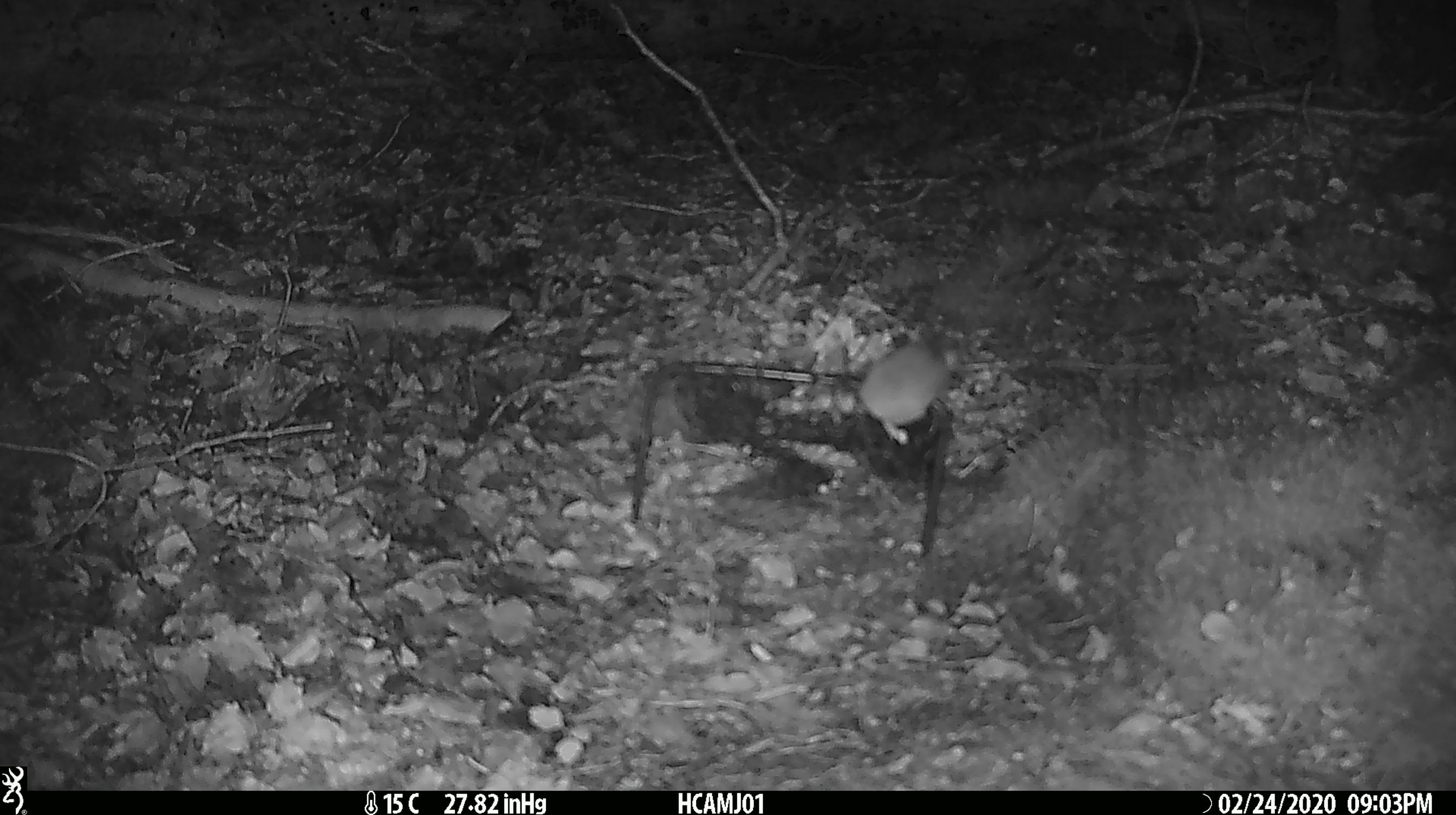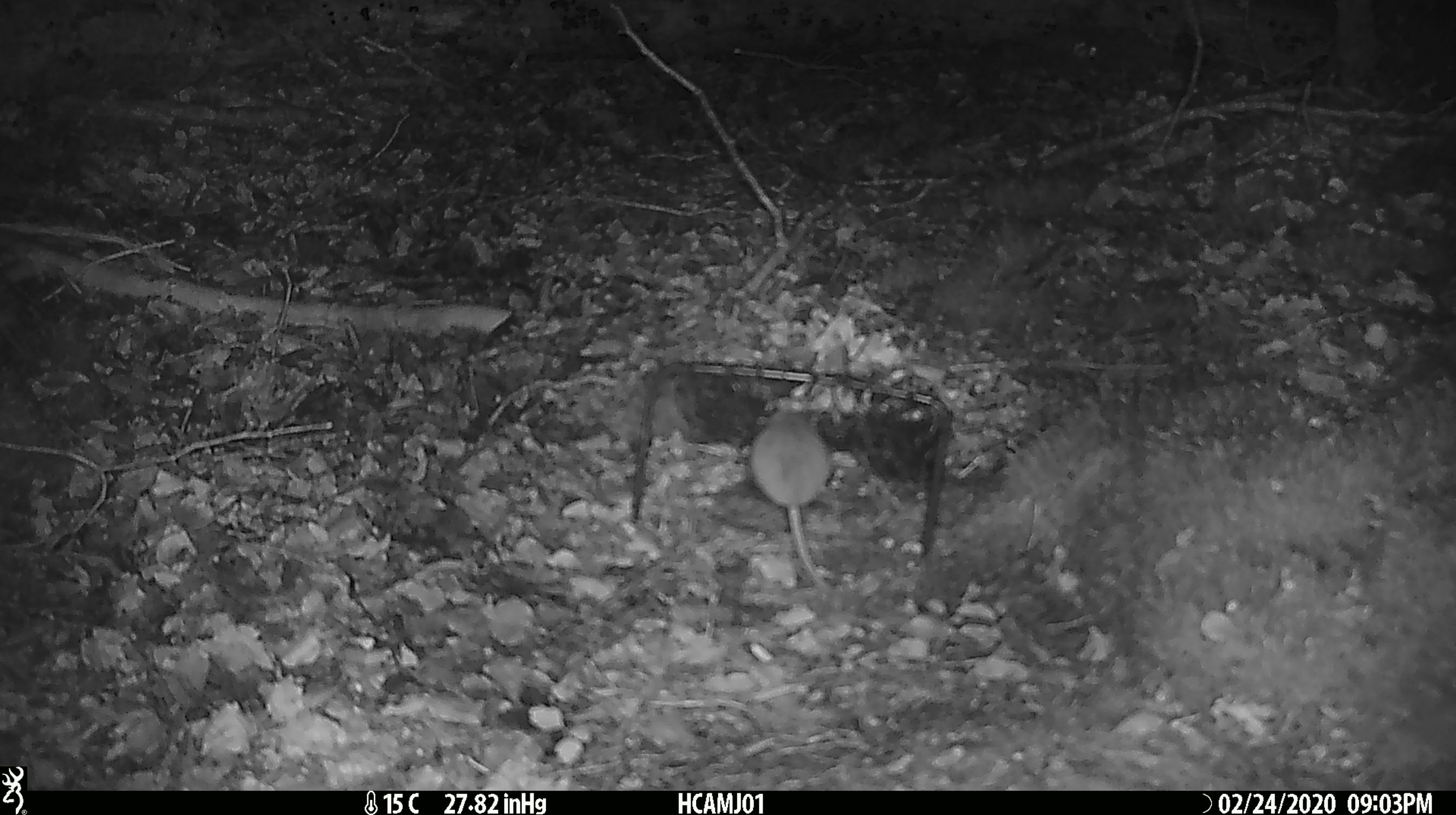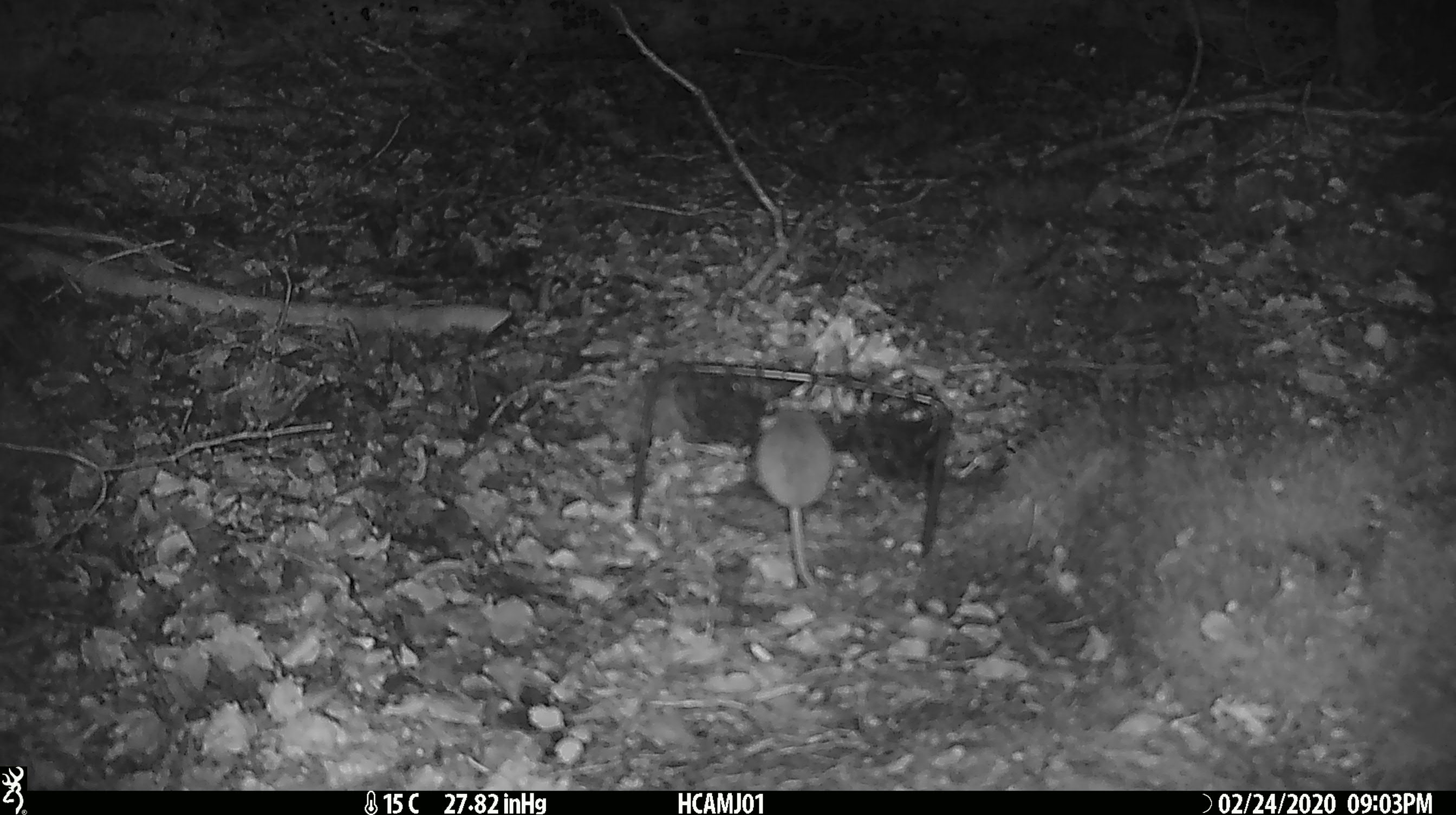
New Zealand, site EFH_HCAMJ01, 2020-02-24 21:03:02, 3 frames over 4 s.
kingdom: Animalia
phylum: Chordata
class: Mammalia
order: Rodentia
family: Muridae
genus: Mus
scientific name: Mus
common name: mouse